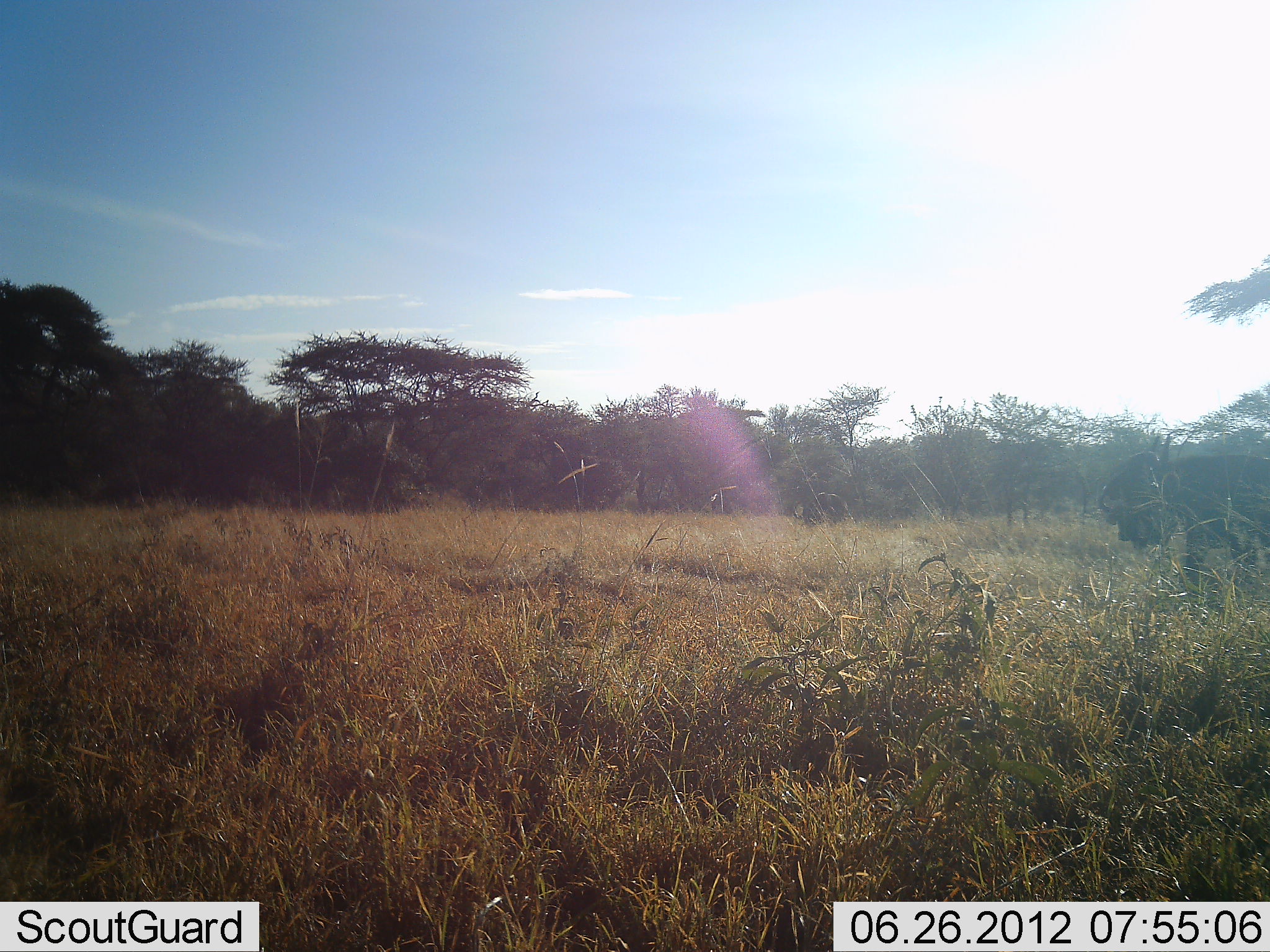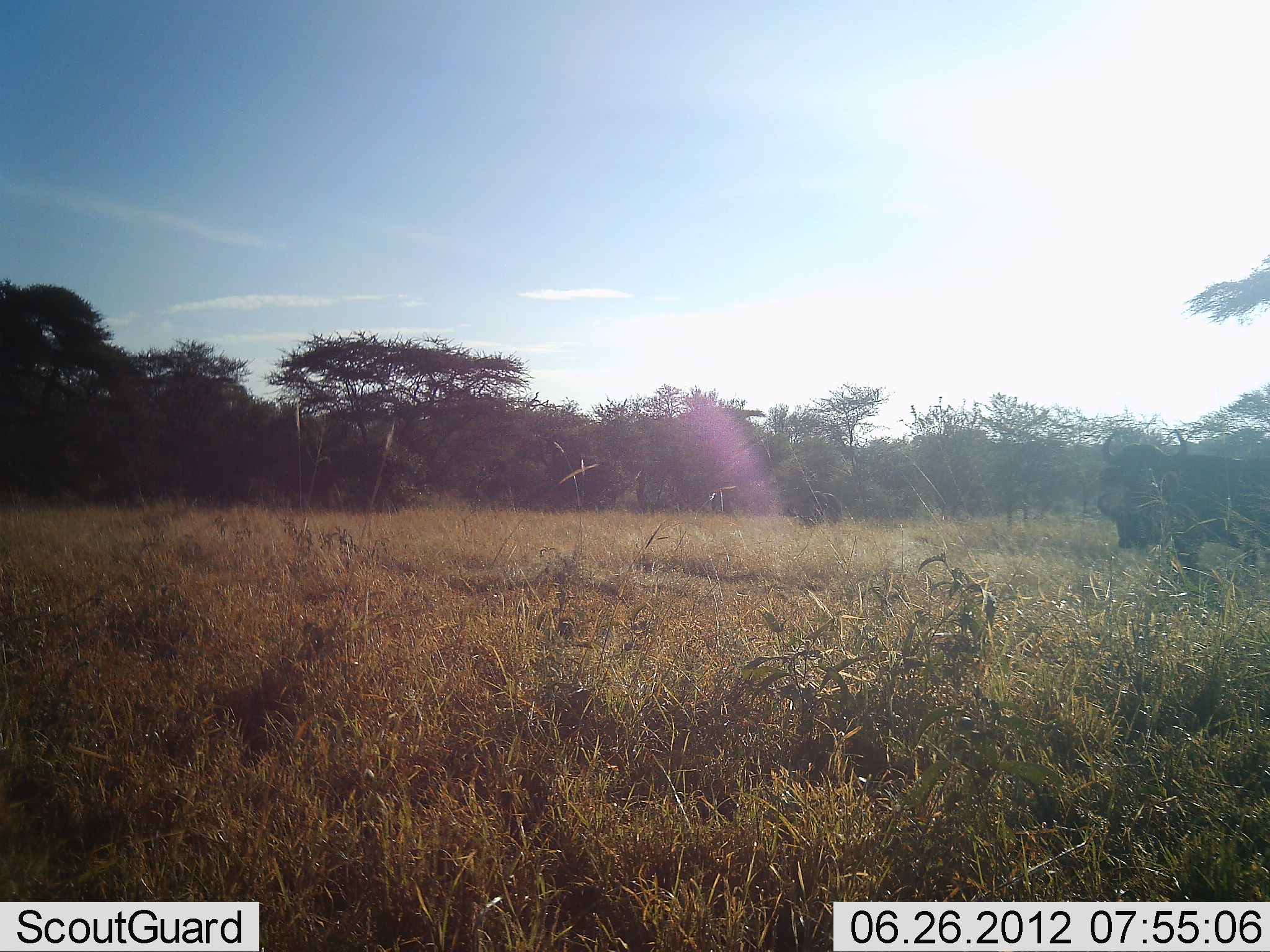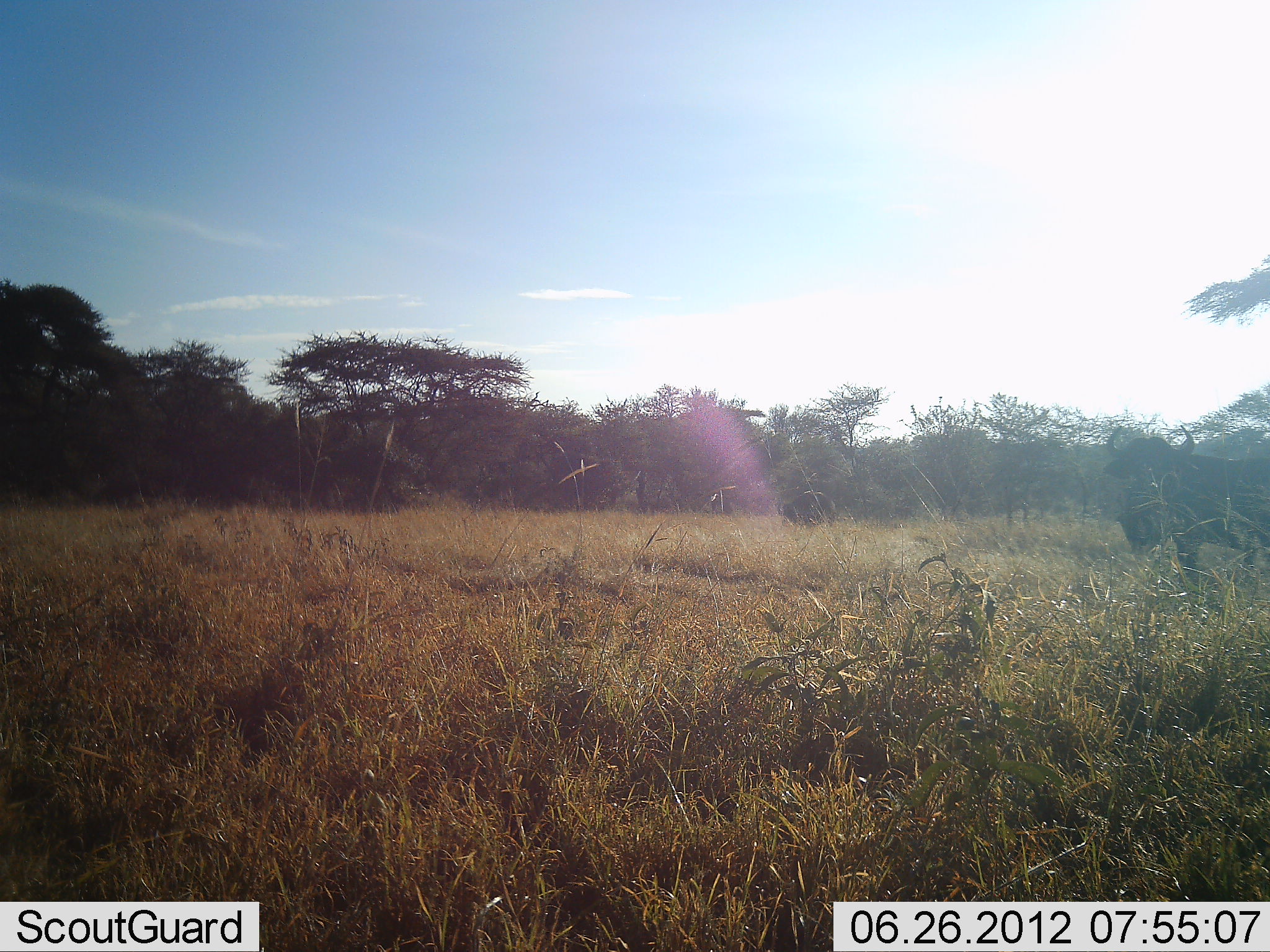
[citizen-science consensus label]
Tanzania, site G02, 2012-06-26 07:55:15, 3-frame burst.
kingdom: Animalia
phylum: Chordata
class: Mammalia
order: Artiodactyla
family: Bovidae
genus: Syncerus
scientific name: Syncerus caffer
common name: cape buffalo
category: buffalo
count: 3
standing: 60%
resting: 0%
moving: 30%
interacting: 0%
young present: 0%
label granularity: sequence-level